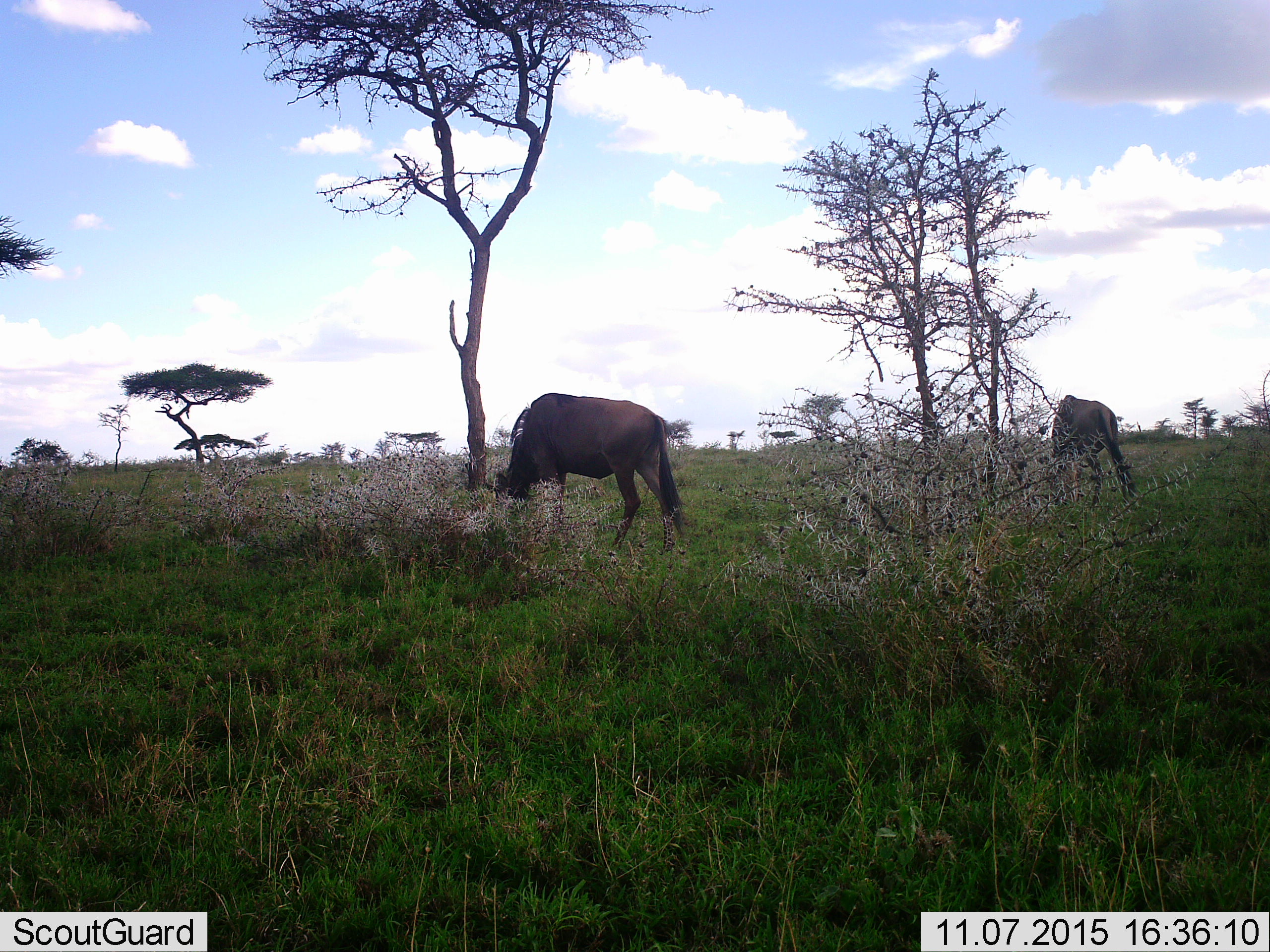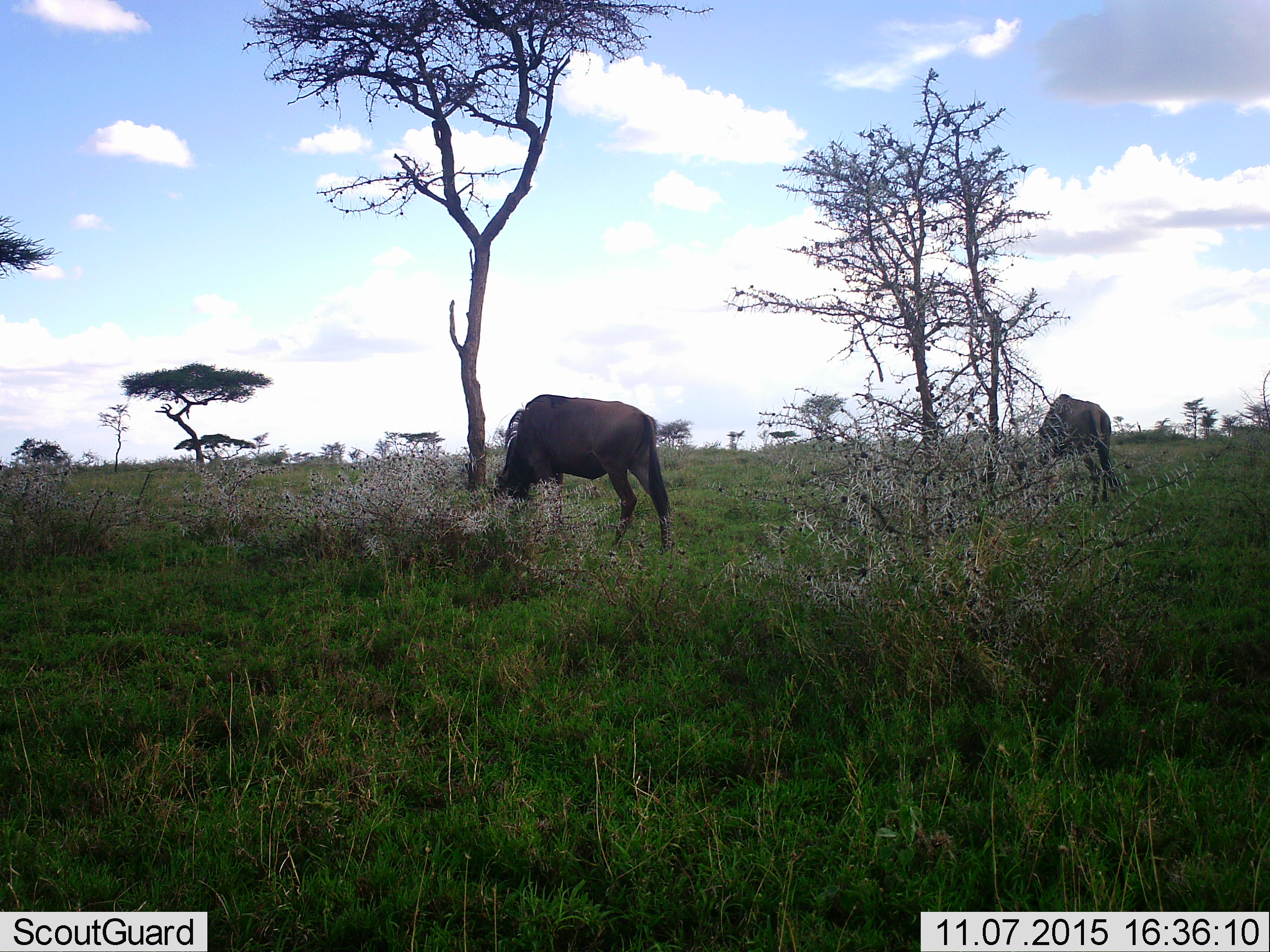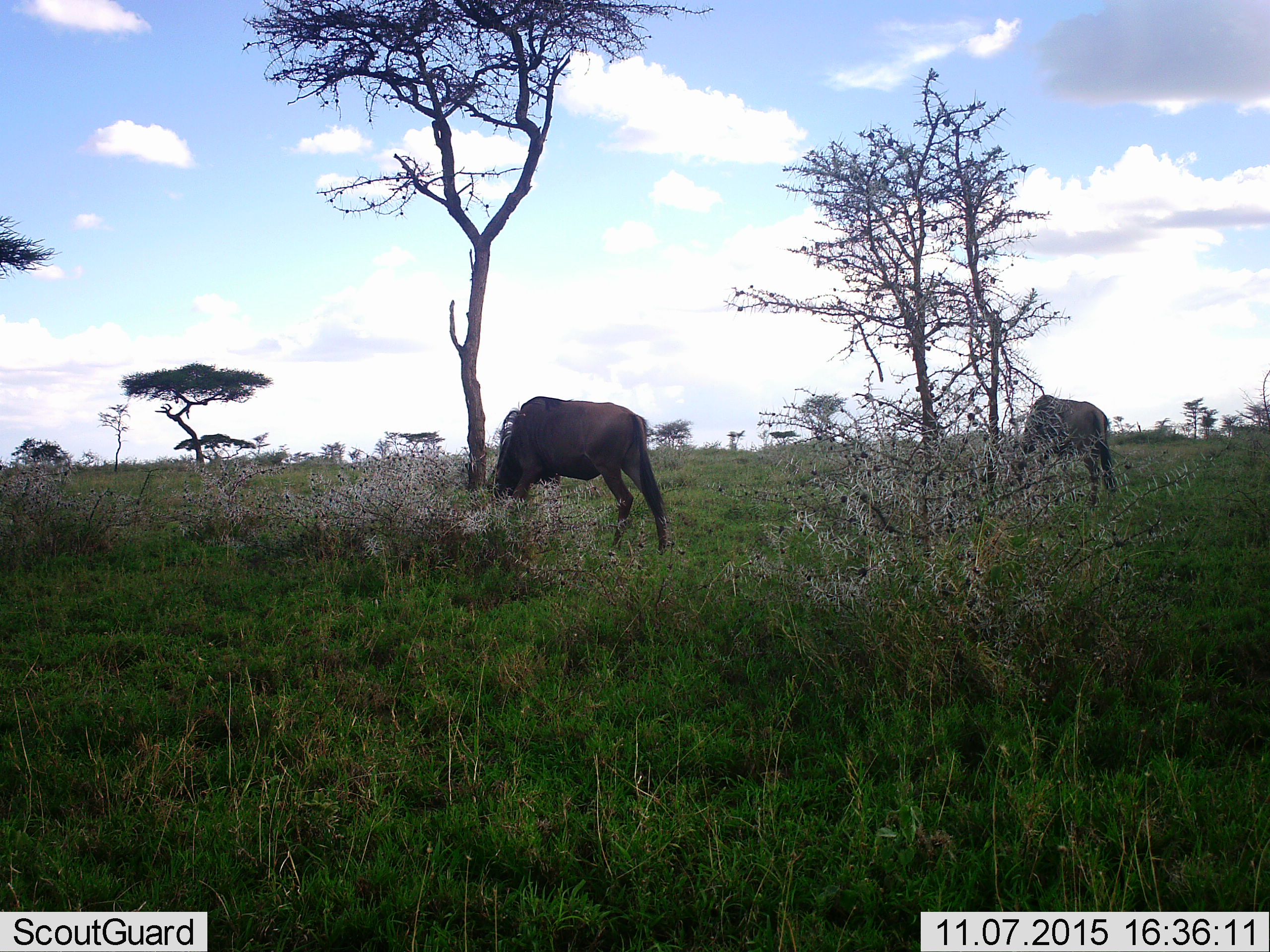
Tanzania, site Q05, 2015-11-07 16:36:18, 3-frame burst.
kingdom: Animalia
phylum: Chordata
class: Mammalia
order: Artiodactyla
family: Bovidae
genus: Connochaetes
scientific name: Connochaetes taurinus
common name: blue wildebeest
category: wildebeest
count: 2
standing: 12%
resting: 0%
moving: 50%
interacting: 0%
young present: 0%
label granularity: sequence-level